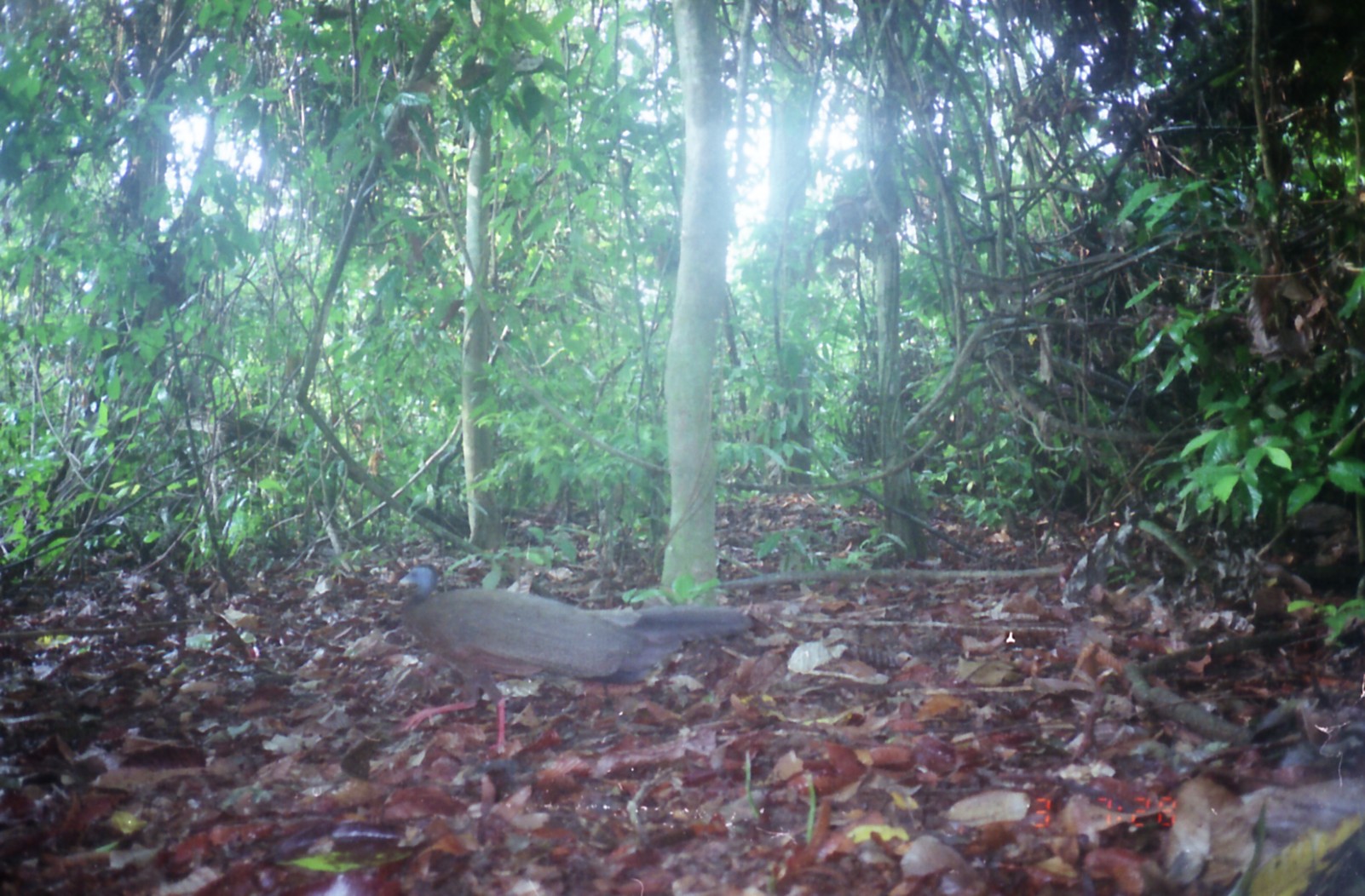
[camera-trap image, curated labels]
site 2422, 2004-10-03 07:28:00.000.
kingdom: Animalia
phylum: Chordata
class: Aves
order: Galliformes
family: Phasianidae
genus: Argusianus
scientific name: Argusianus argus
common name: great argus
Argusianus argus (great argus), count 1.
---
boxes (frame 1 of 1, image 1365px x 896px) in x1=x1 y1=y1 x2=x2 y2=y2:
argusianus argus: x1=396 y1=562 x2=751 y2=754